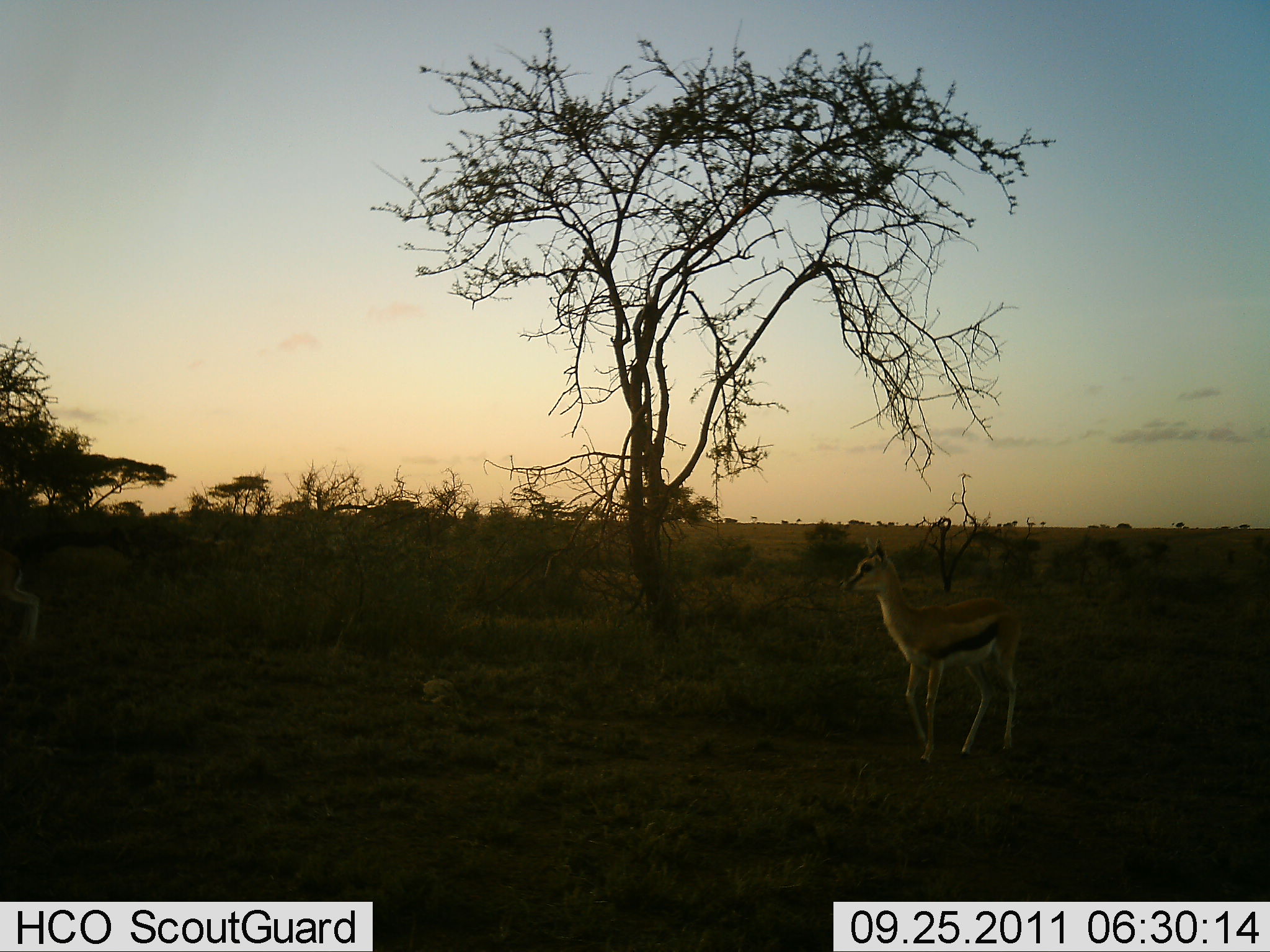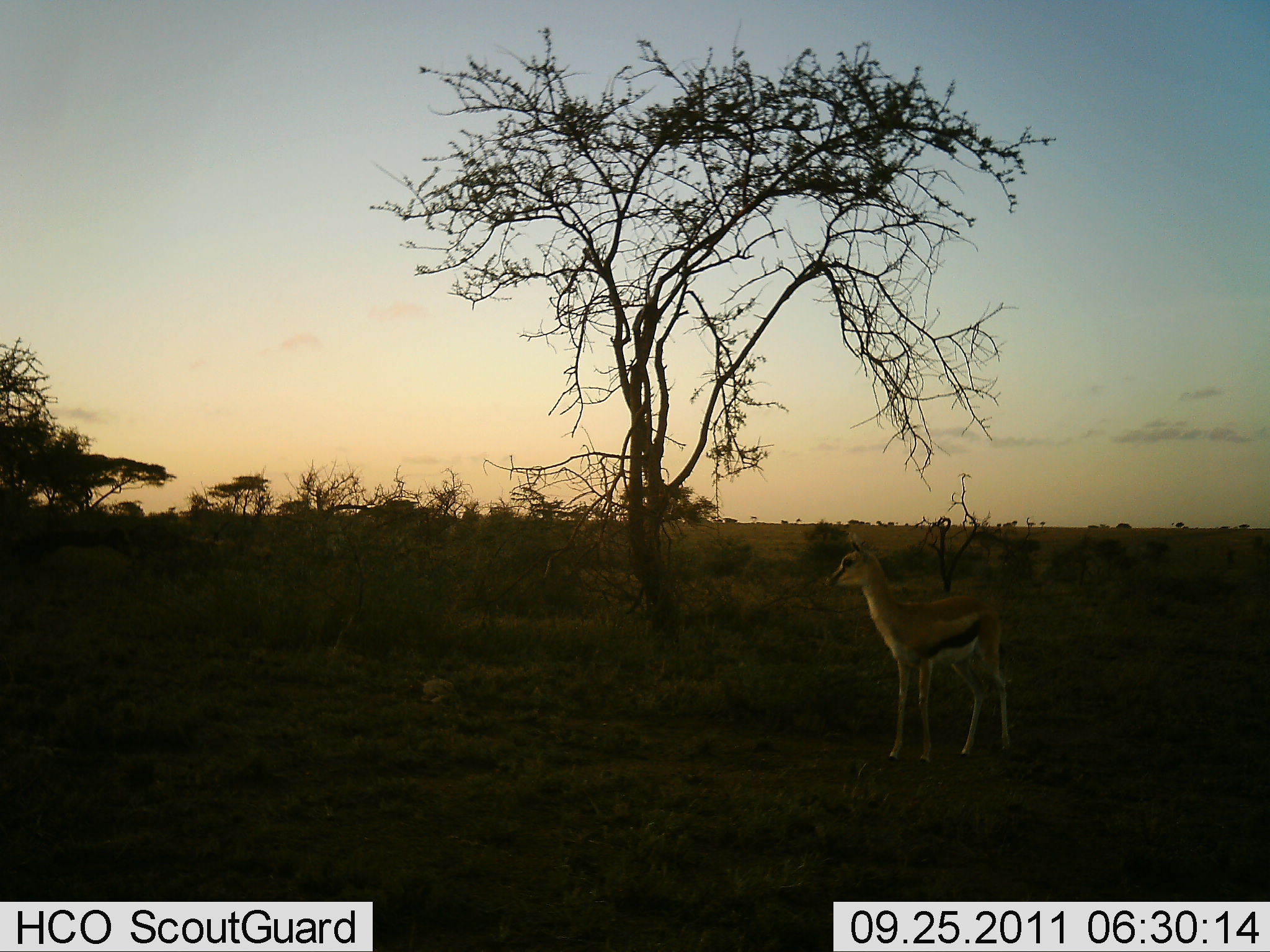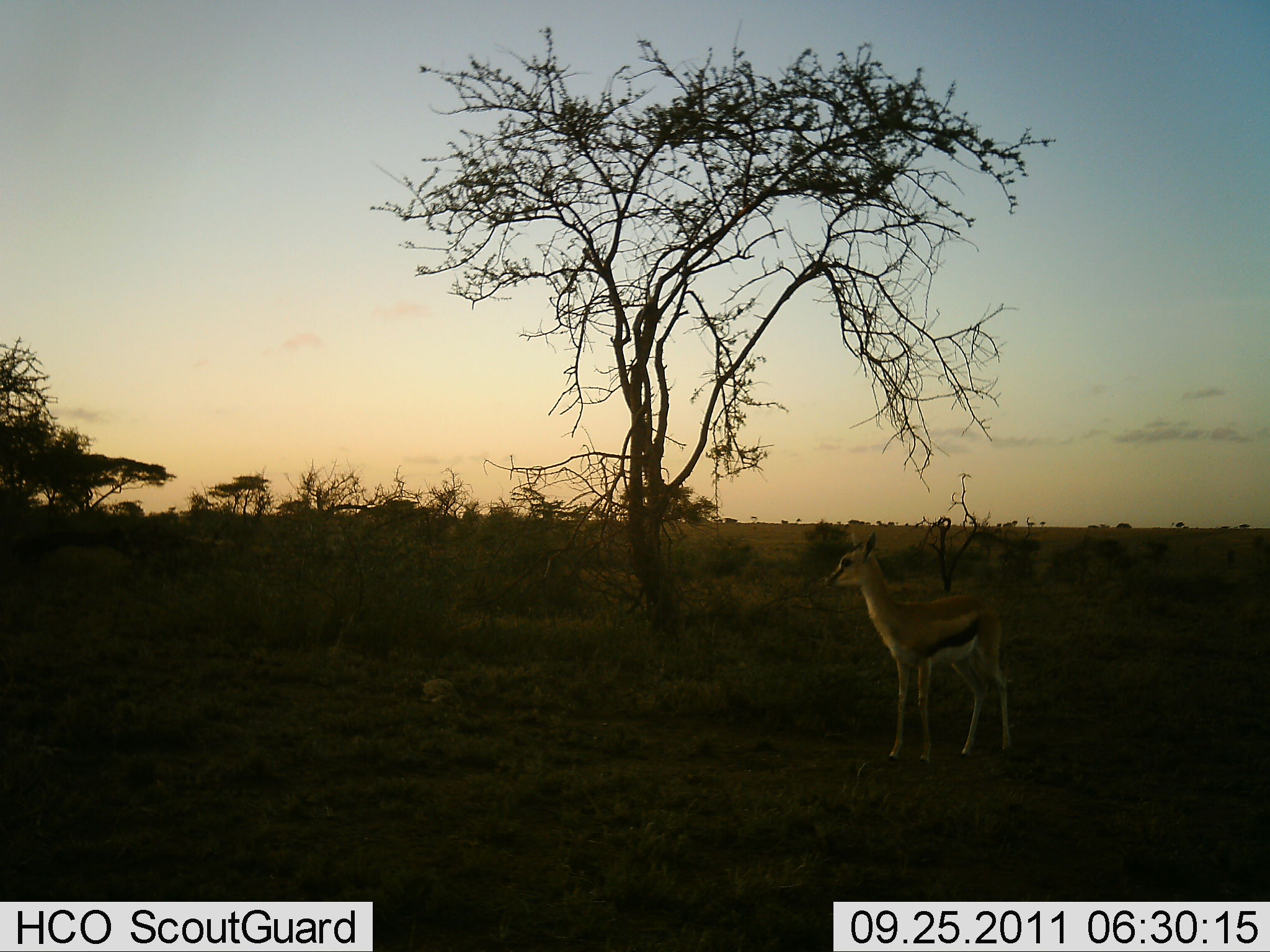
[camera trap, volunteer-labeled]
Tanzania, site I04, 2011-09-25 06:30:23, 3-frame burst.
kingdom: Animalia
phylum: Chordata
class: Mammalia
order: Artiodactyla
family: Bovidae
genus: Eudorcas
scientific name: Eudorcas thomsonii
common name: thomson's gazelle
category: gazellethomsons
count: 1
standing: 100%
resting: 0%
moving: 18%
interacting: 0%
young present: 9%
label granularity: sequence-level